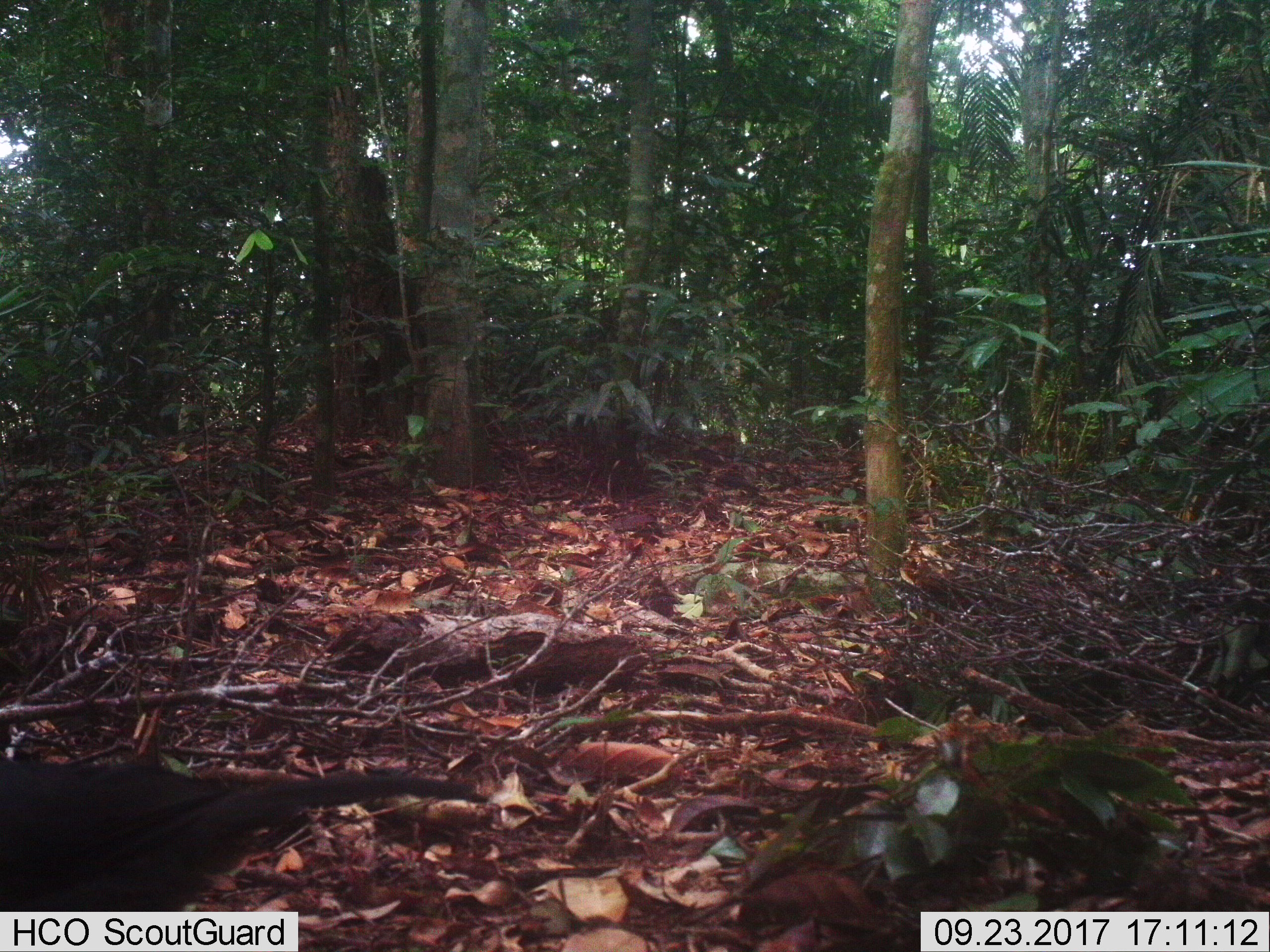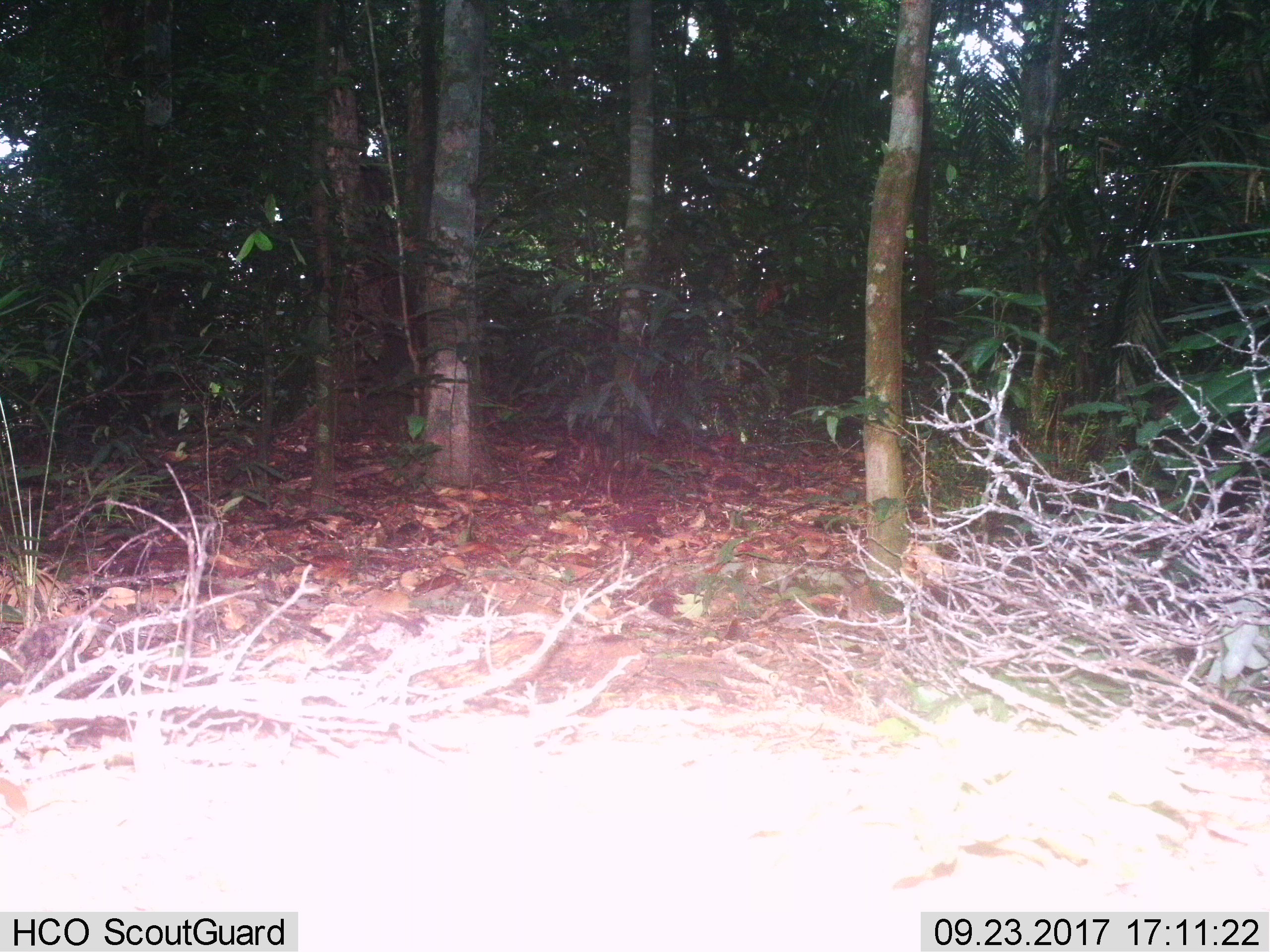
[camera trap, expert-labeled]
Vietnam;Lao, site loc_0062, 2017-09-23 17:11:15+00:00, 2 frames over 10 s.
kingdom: Animalia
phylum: Chordata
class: Aves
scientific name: Aves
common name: bird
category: unidentified bird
Unidentified bird (bird) (Aves). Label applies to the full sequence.